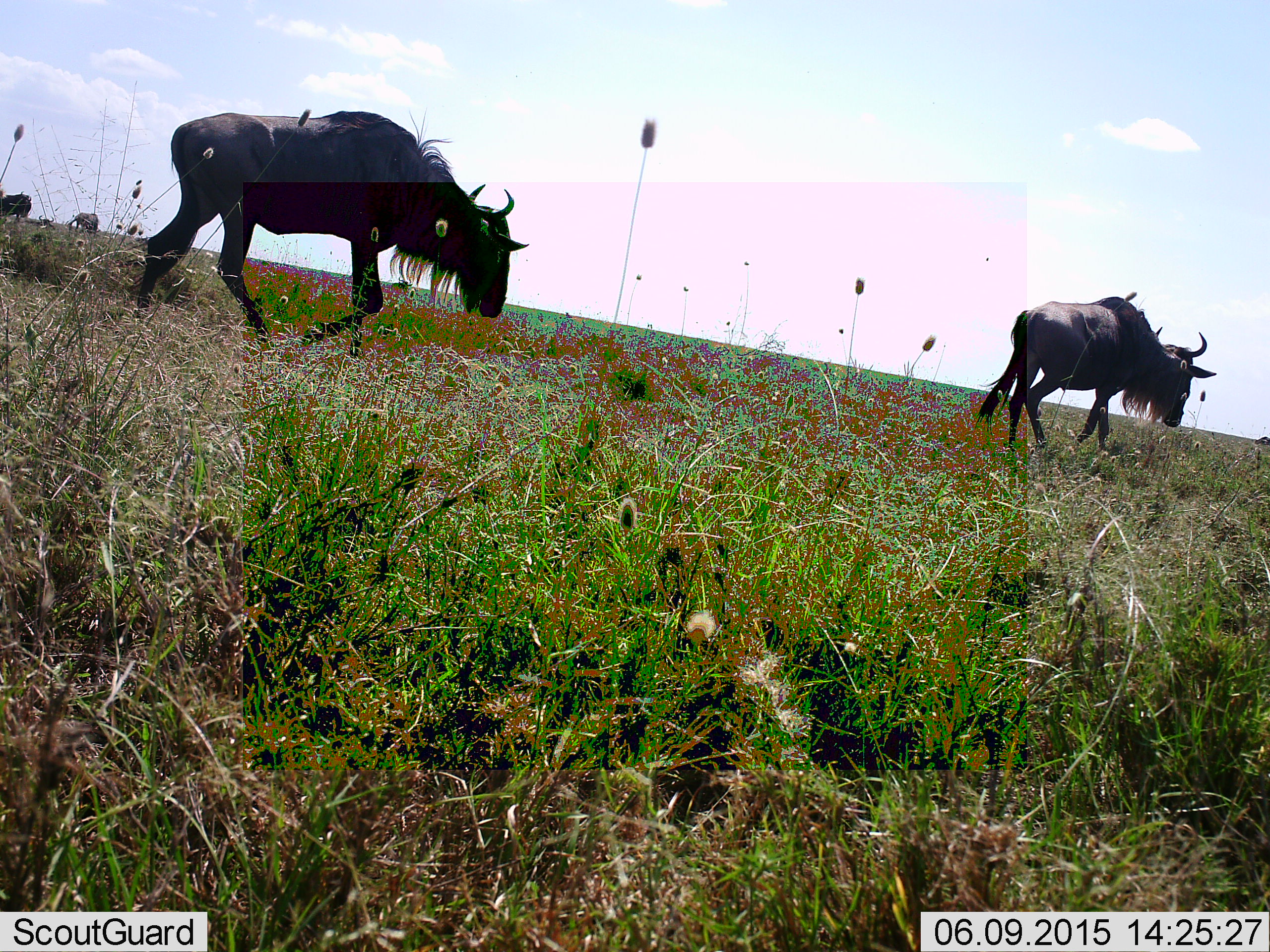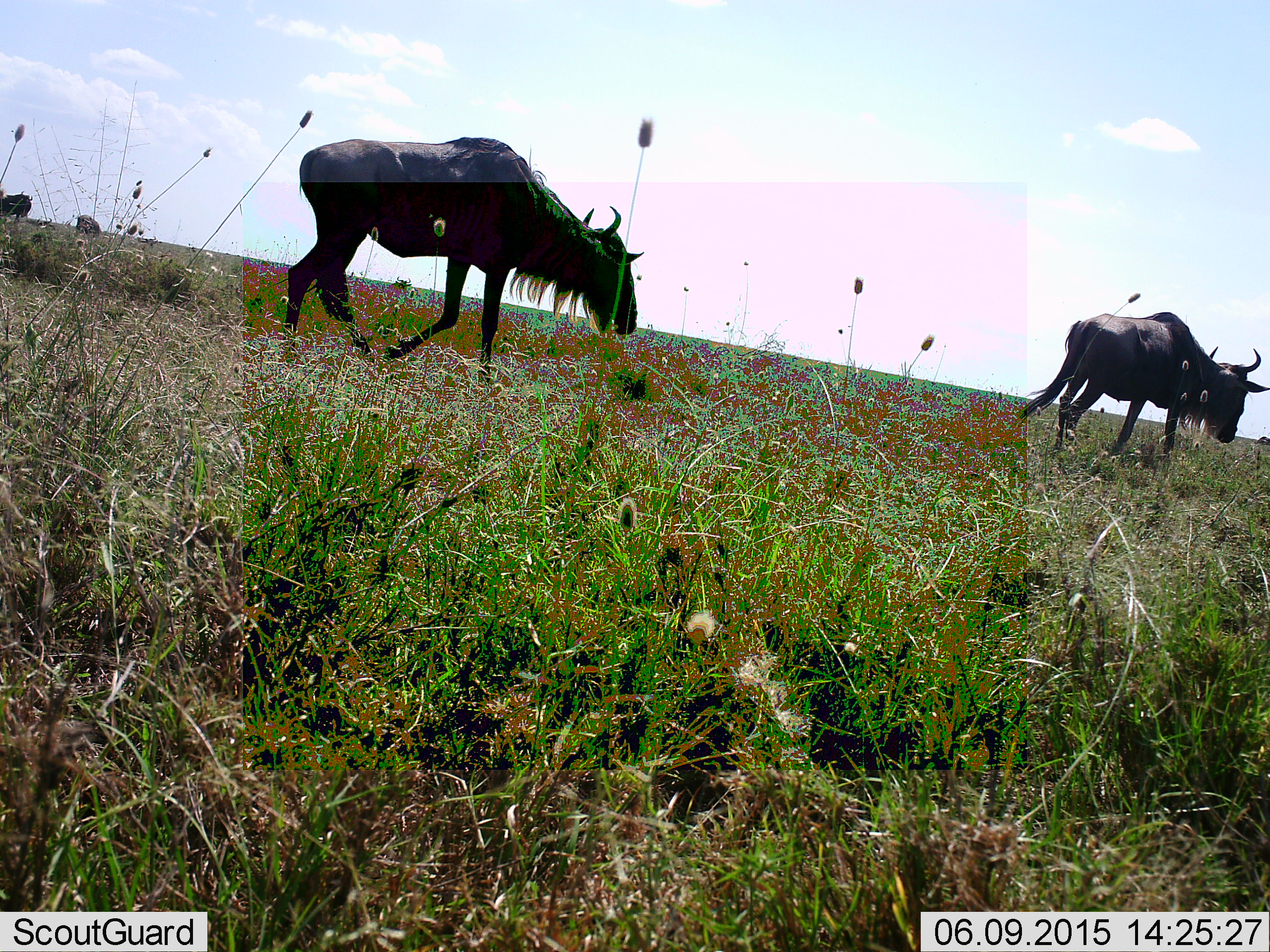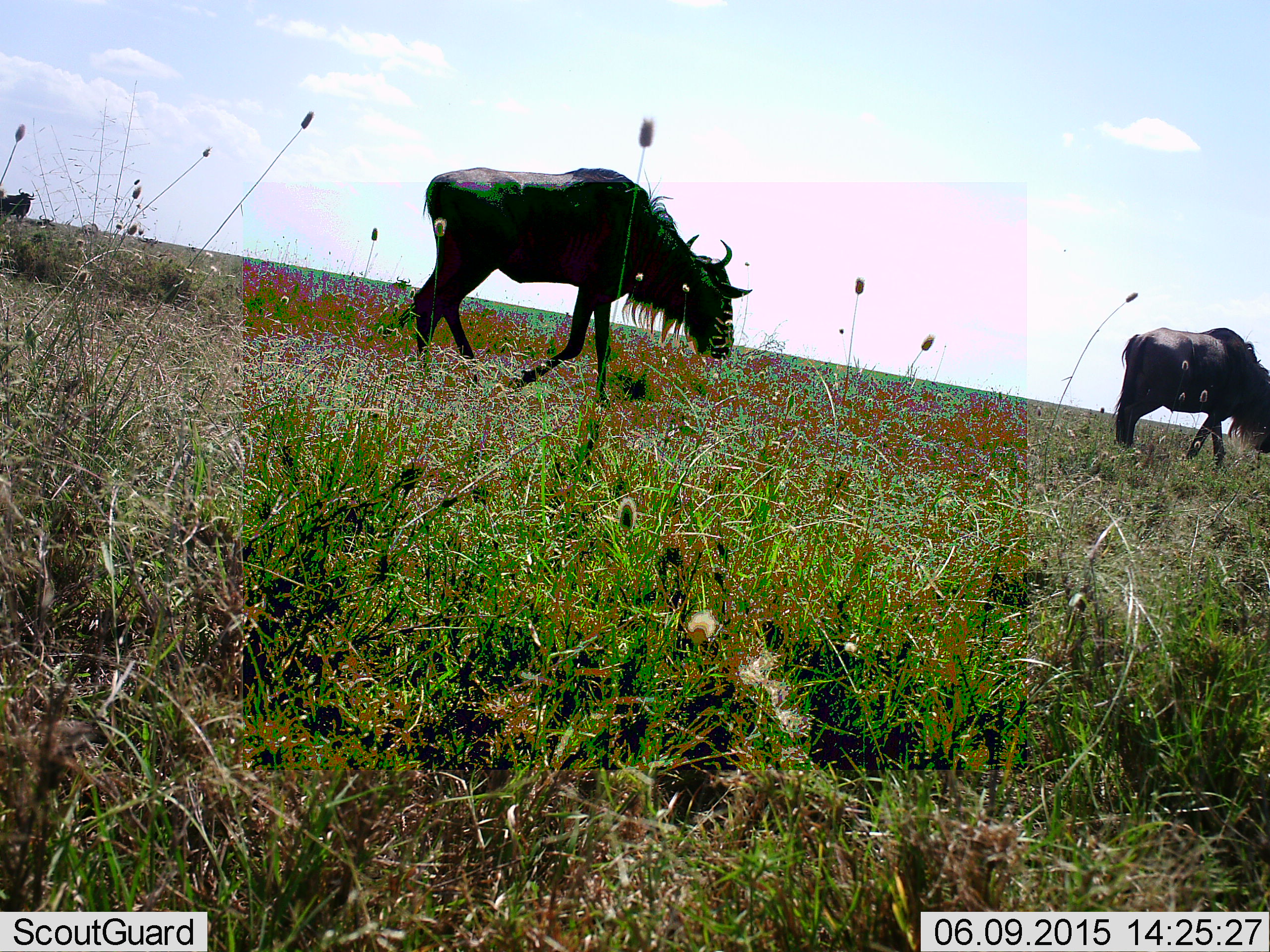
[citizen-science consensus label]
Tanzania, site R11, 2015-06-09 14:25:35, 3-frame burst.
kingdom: Animalia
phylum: Chordata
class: Mammalia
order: Artiodactyla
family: Bovidae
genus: Connochaetes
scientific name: Connochaetes taurinus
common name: blue wildebeest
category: wildebeest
Wildebeest (blue wildebeest) (Connochaetes taurinus), count 4. Behavior (volunteer vote fractions): standing 10%, resting 0%, moving 100%, interacting 0%. Young present (vote fraction): 0%. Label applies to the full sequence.